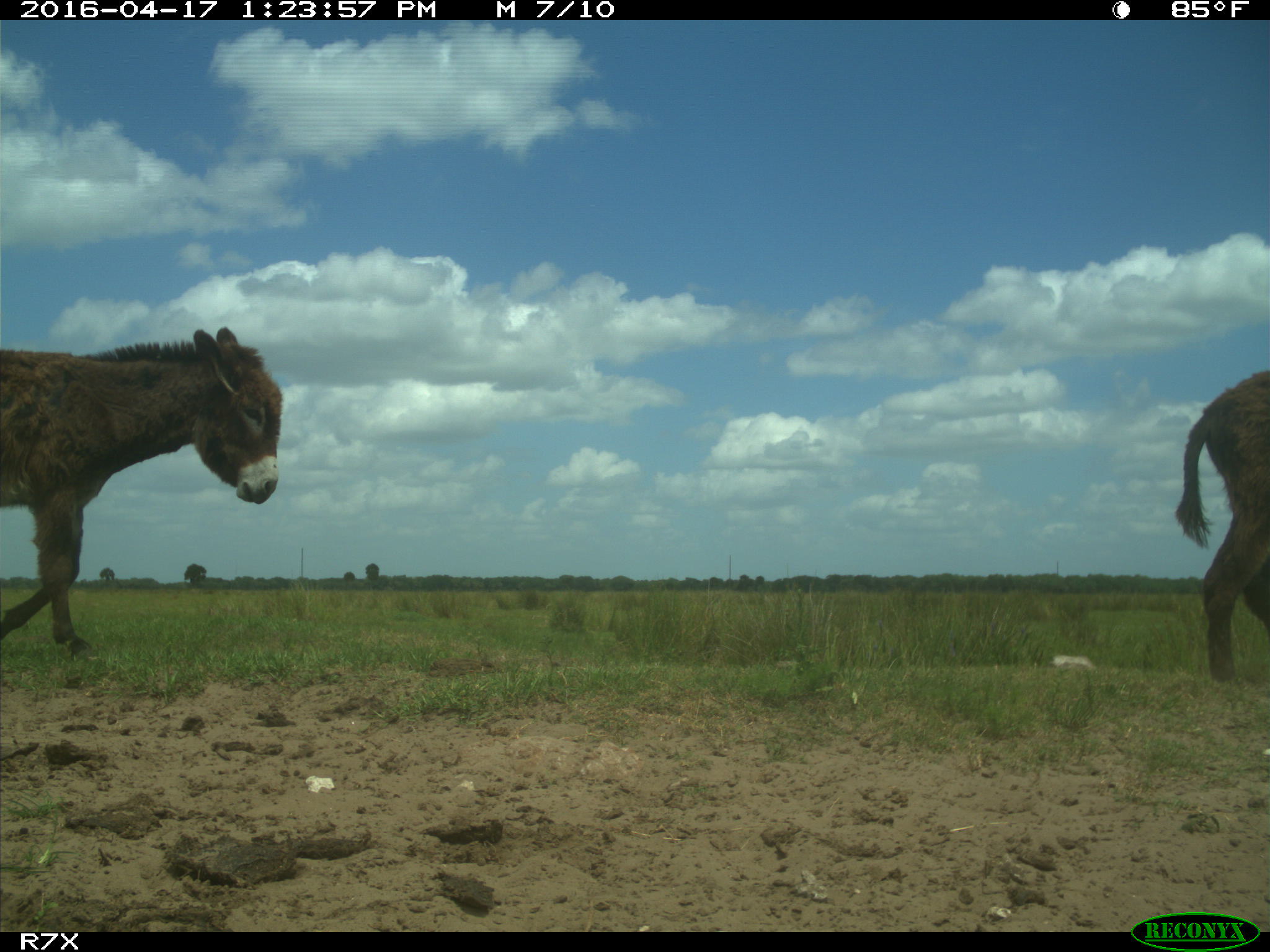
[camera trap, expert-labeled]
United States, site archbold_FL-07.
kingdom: Animalia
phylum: Chordata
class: Mammalia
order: Artiodactyla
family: Bovidae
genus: Bos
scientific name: Bos taurus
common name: domestic cow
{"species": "Bos taurus (domestic cow)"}